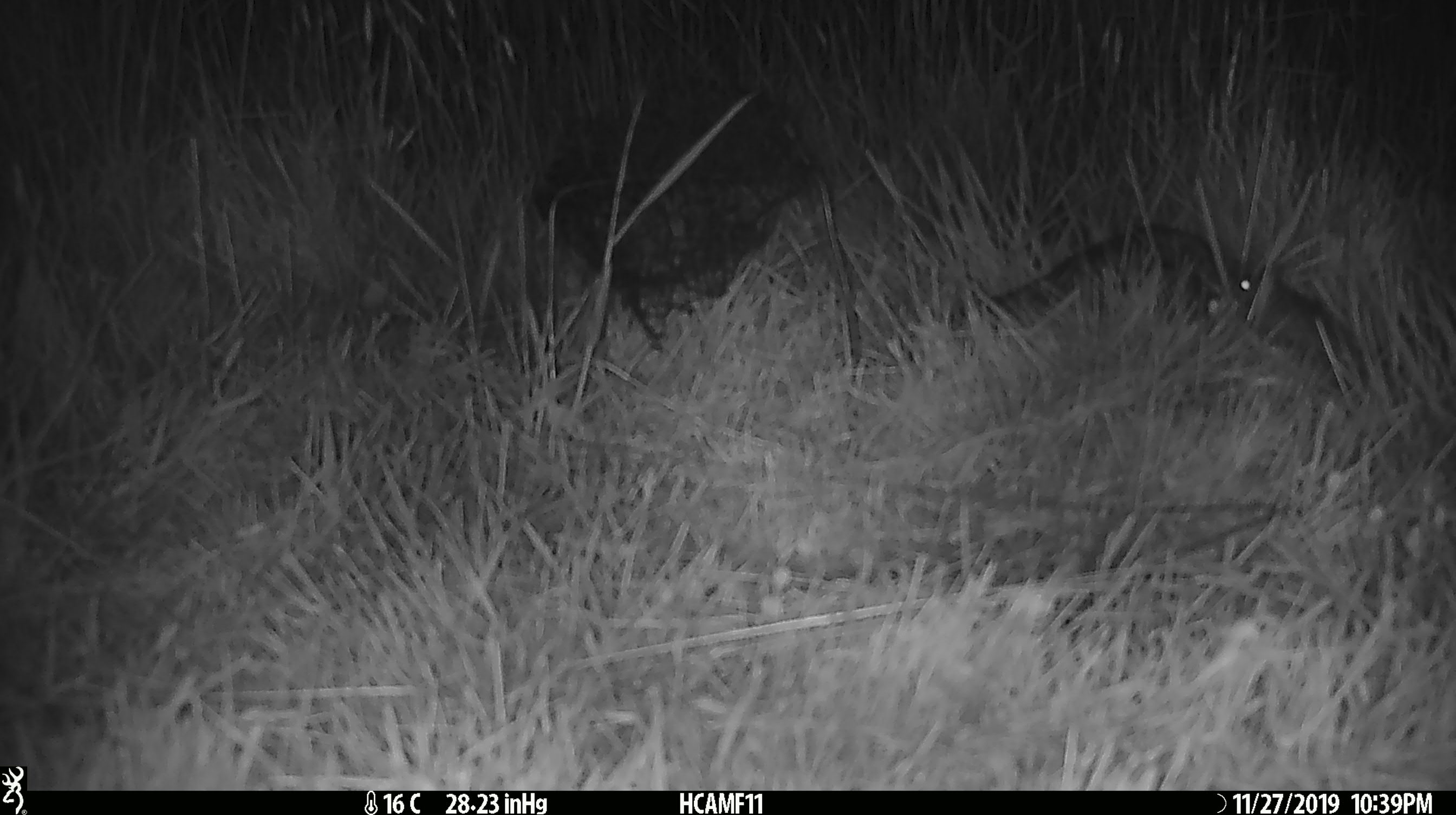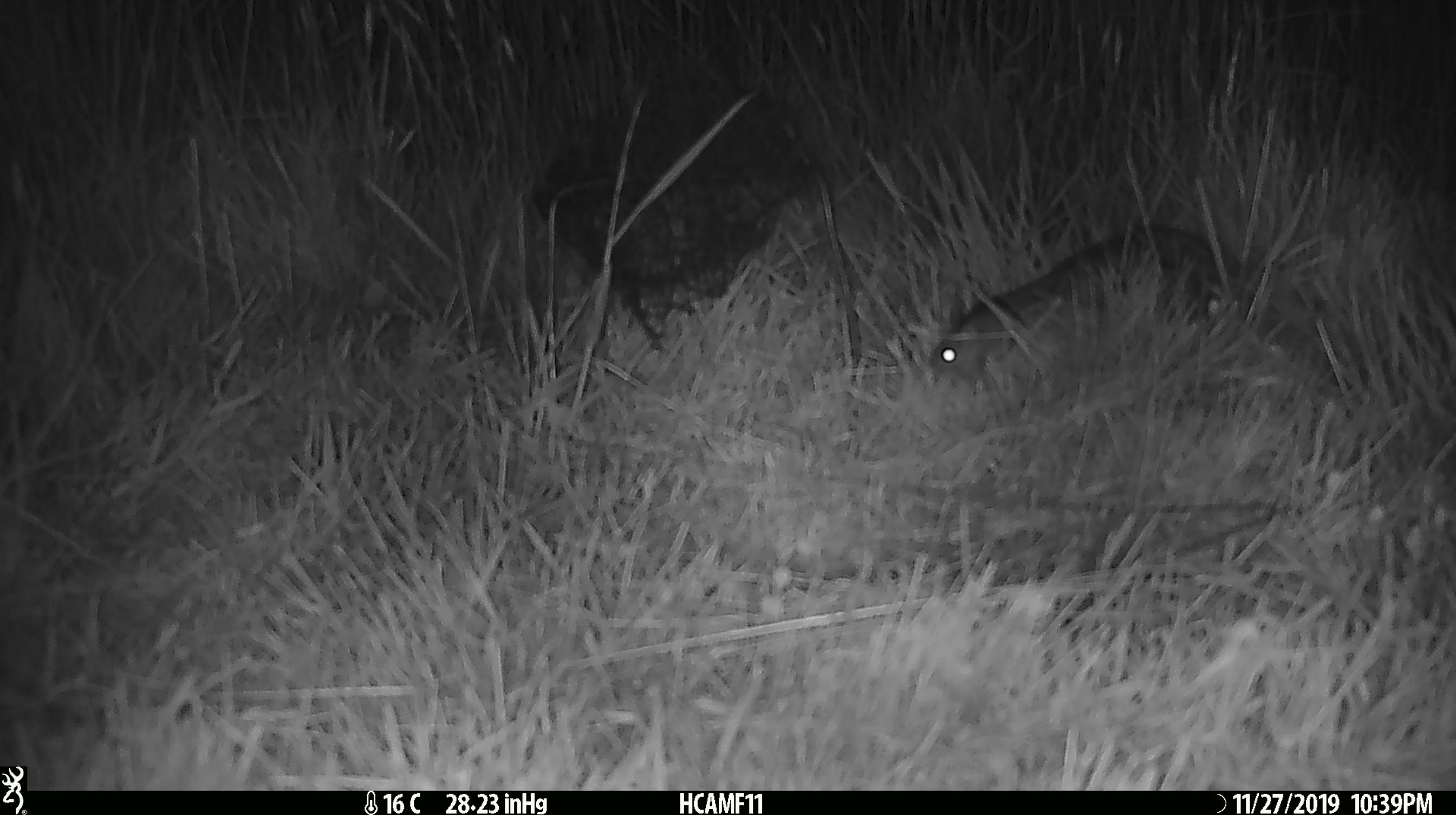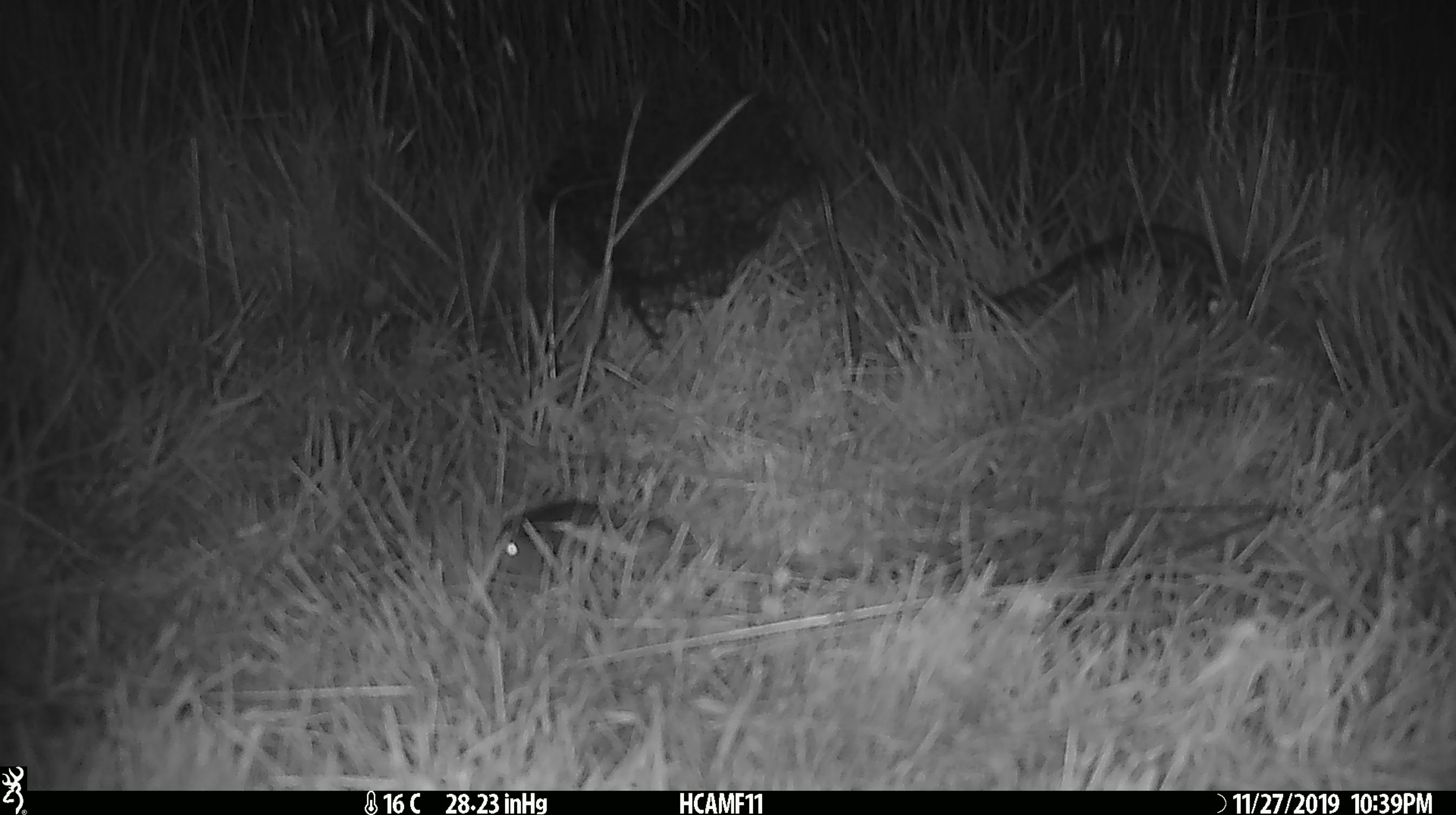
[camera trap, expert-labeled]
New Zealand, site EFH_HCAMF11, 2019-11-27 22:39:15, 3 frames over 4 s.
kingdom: Animalia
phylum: Chordata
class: Mammalia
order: Rodentia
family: Muridae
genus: Mus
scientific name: Mus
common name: mouse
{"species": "mouse (Mus)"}